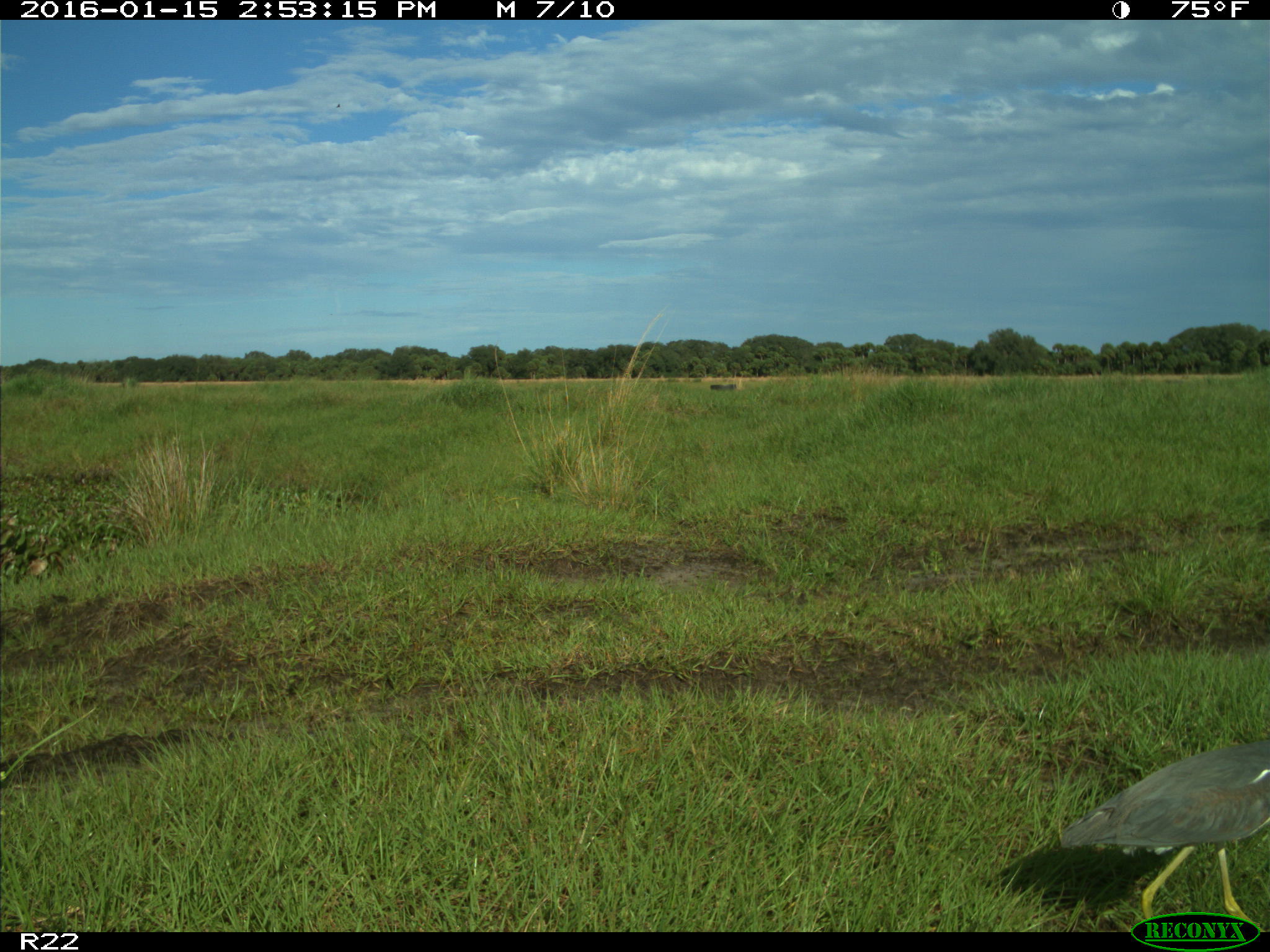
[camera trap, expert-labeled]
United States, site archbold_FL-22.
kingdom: Animalia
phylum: Chordata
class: Aves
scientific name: Aves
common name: birds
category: unidentified bird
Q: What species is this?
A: Unidentified bird (birds) (Aves).